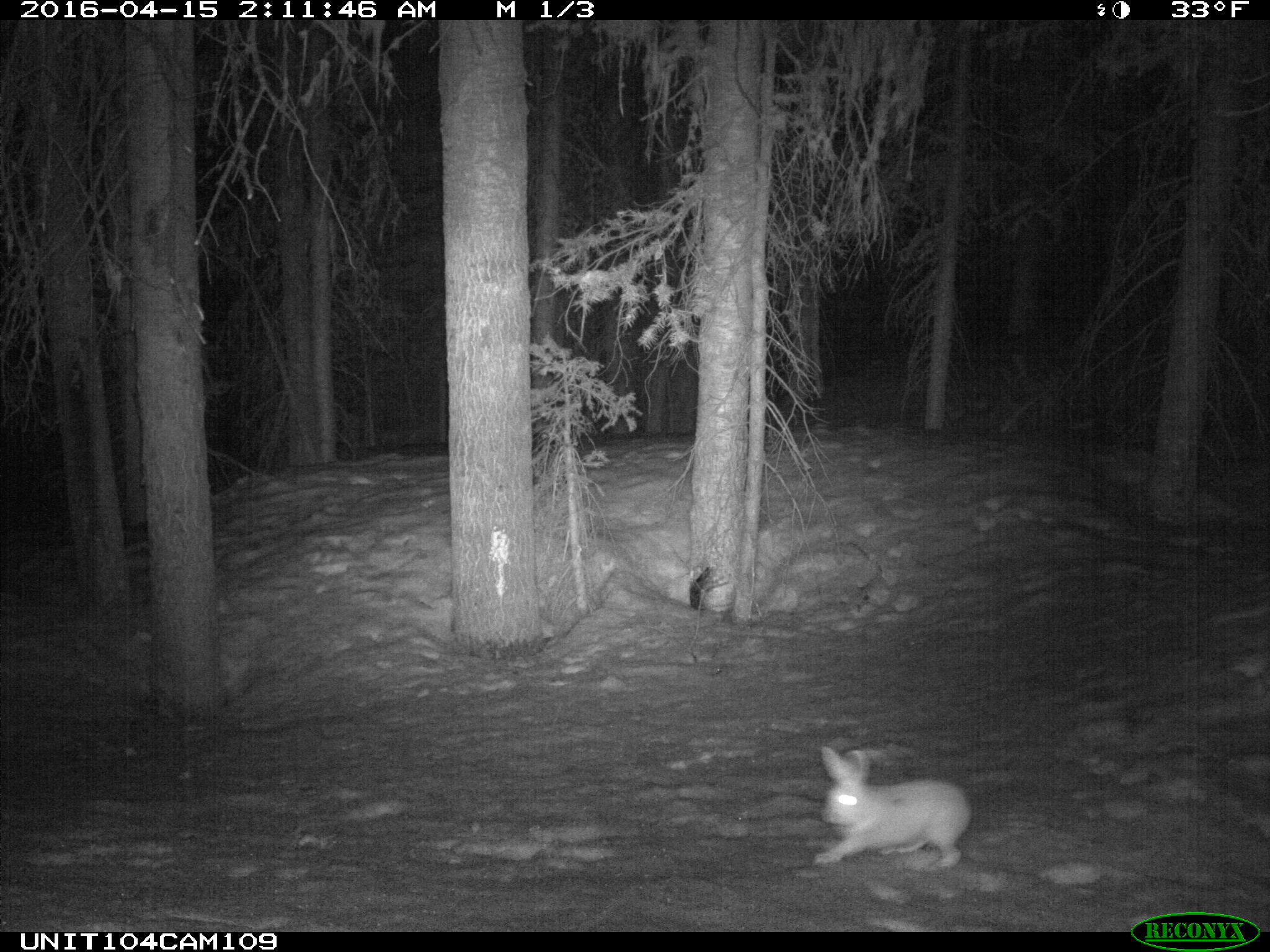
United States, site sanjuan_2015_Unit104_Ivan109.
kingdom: Animalia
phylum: Chordata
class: Mammalia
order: Lagomorpha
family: Leporidae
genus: Lepus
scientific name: Lepus americanus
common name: snowshoe hare